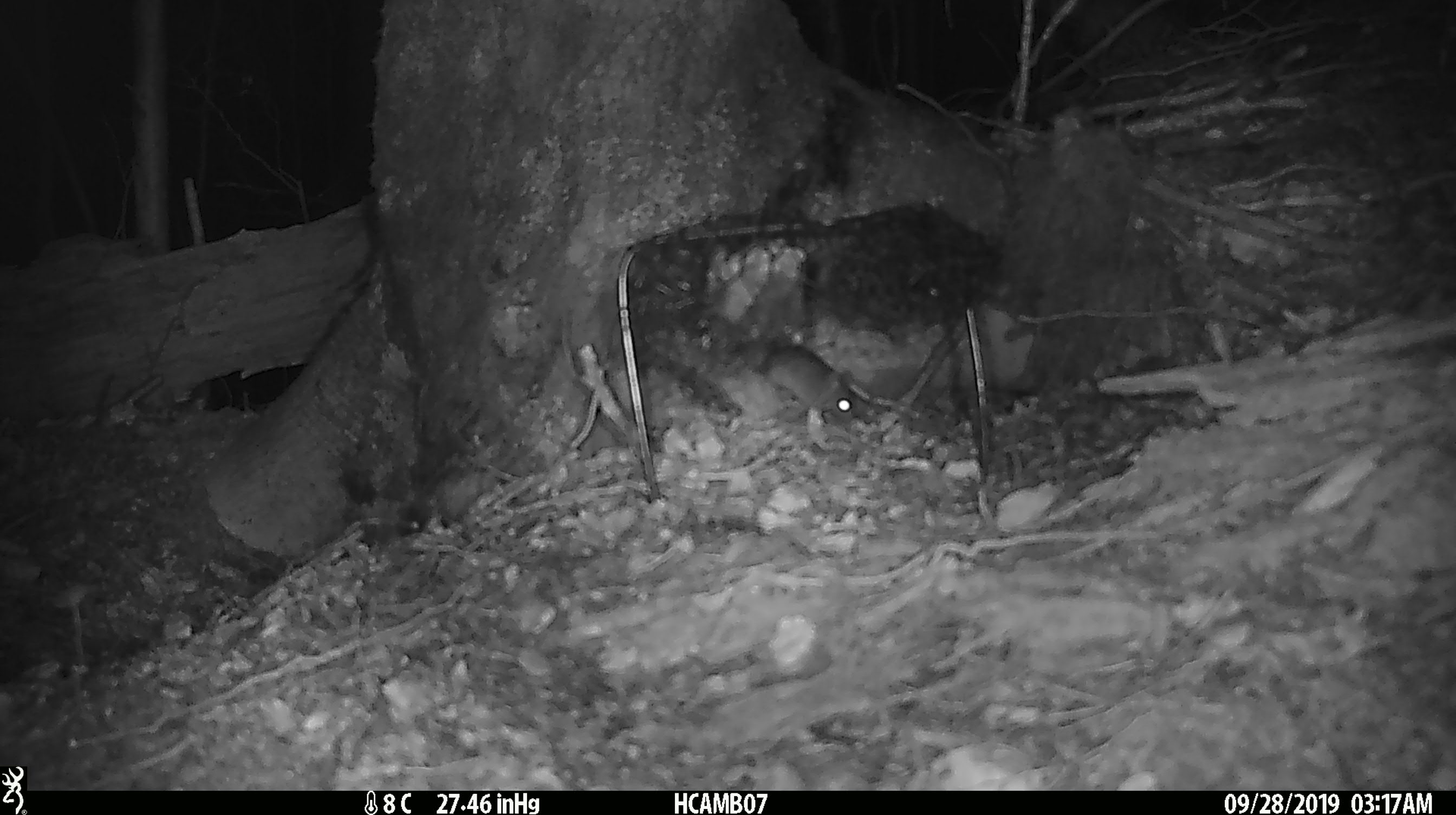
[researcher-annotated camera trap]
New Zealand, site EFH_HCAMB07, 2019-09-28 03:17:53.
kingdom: Animalia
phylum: Chordata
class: Mammalia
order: Rodentia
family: Muridae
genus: Mus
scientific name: Mus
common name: mouse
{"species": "mouse (Mus)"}